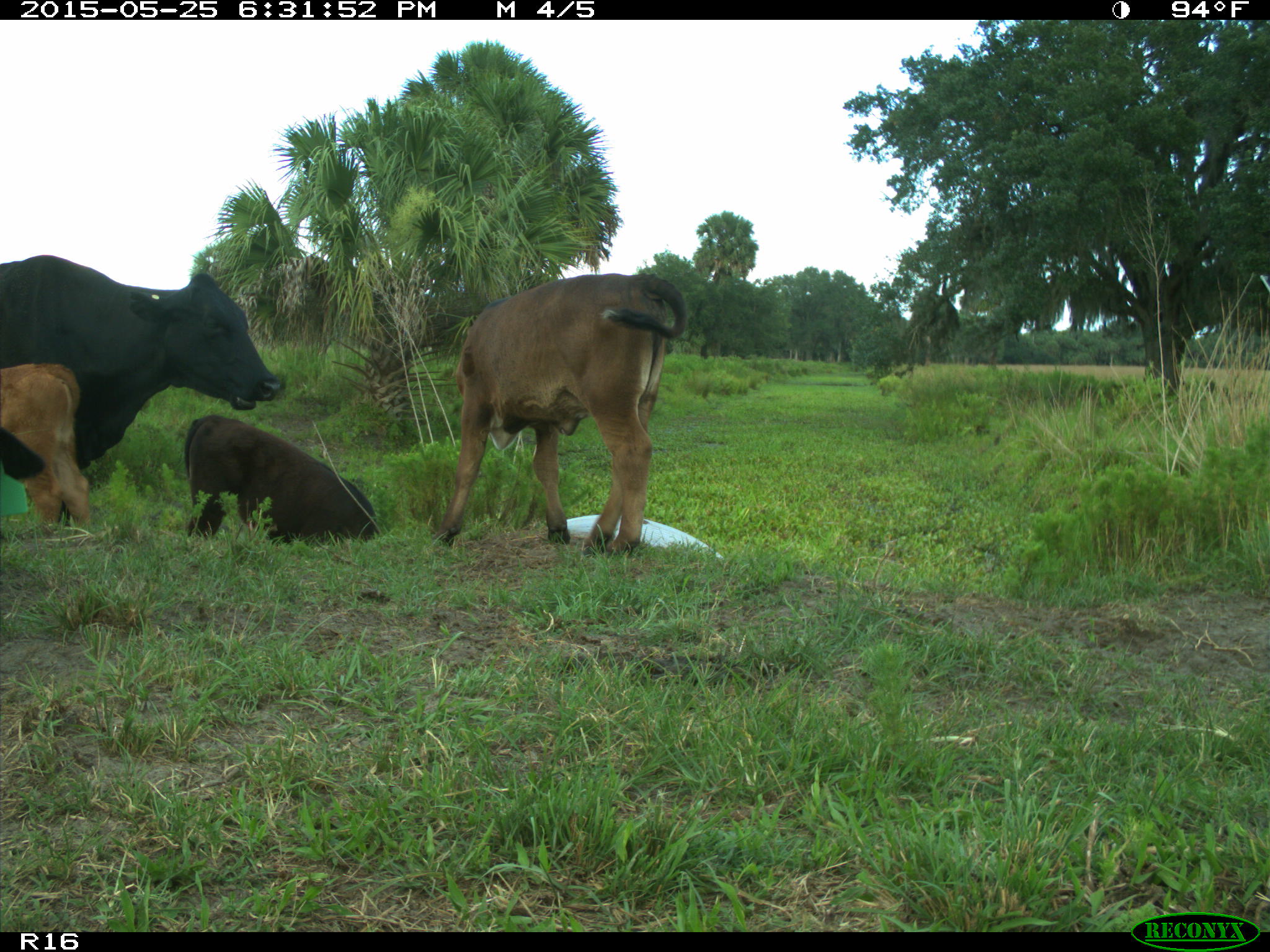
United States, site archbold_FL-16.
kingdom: Animalia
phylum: Chordata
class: Mammalia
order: Artiodactyla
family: Bovidae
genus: Bos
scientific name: Bos taurus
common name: domestic cow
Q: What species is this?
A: Bos taurus (domestic cow).